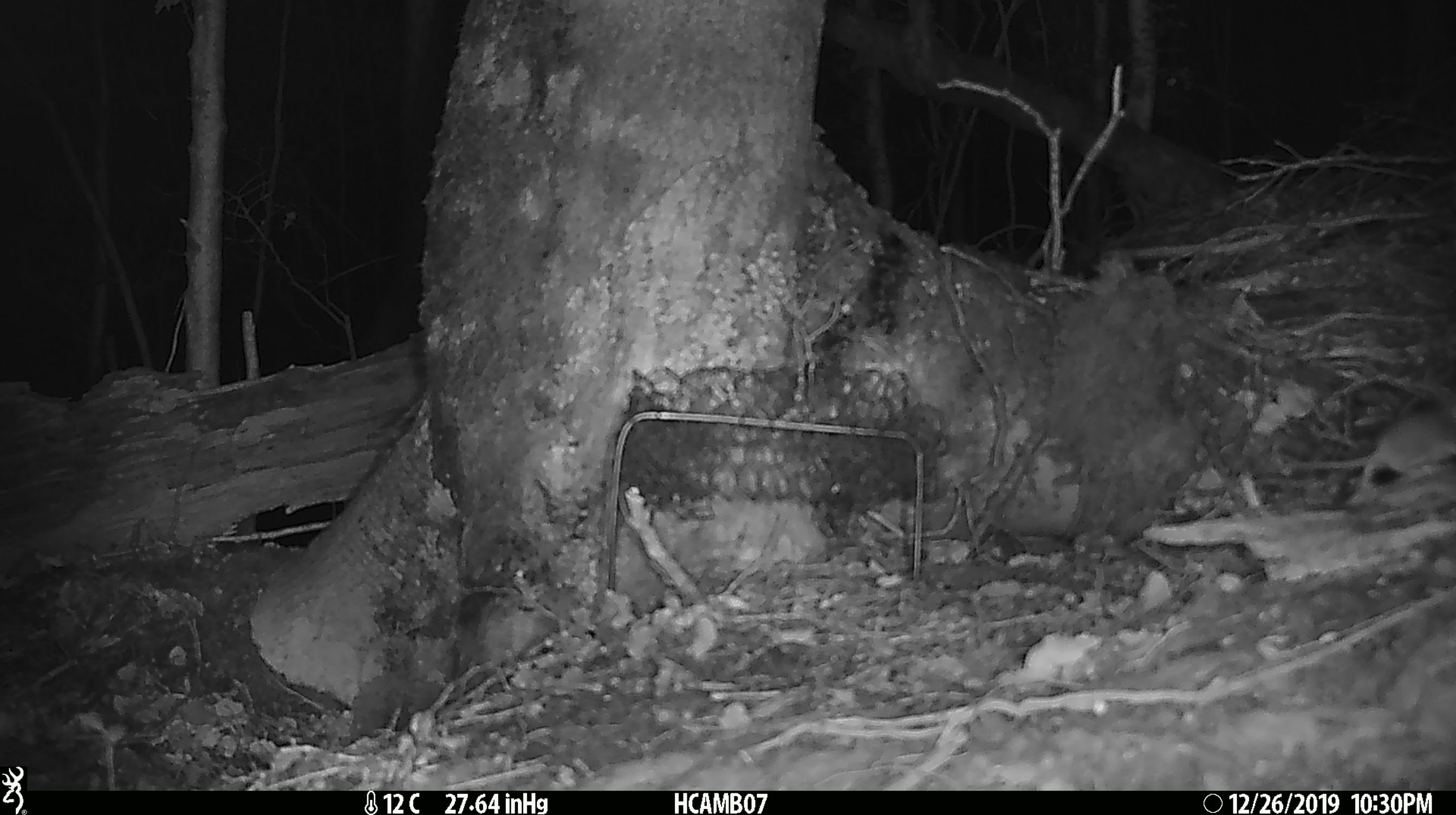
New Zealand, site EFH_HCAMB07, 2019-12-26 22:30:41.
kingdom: Animalia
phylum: Chordata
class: Mammalia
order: Rodentia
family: Muridae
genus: Mus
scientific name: Mus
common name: mouse